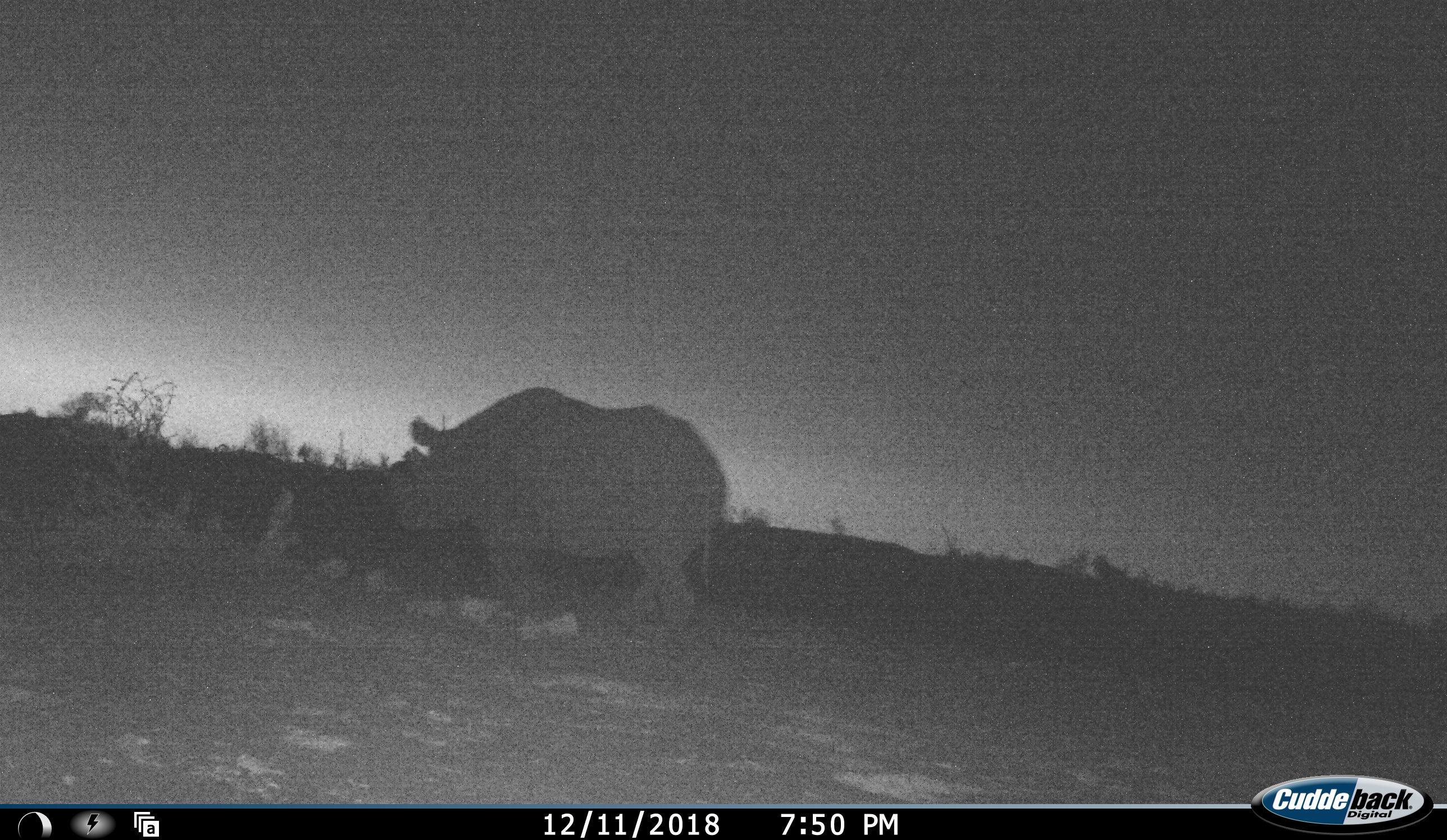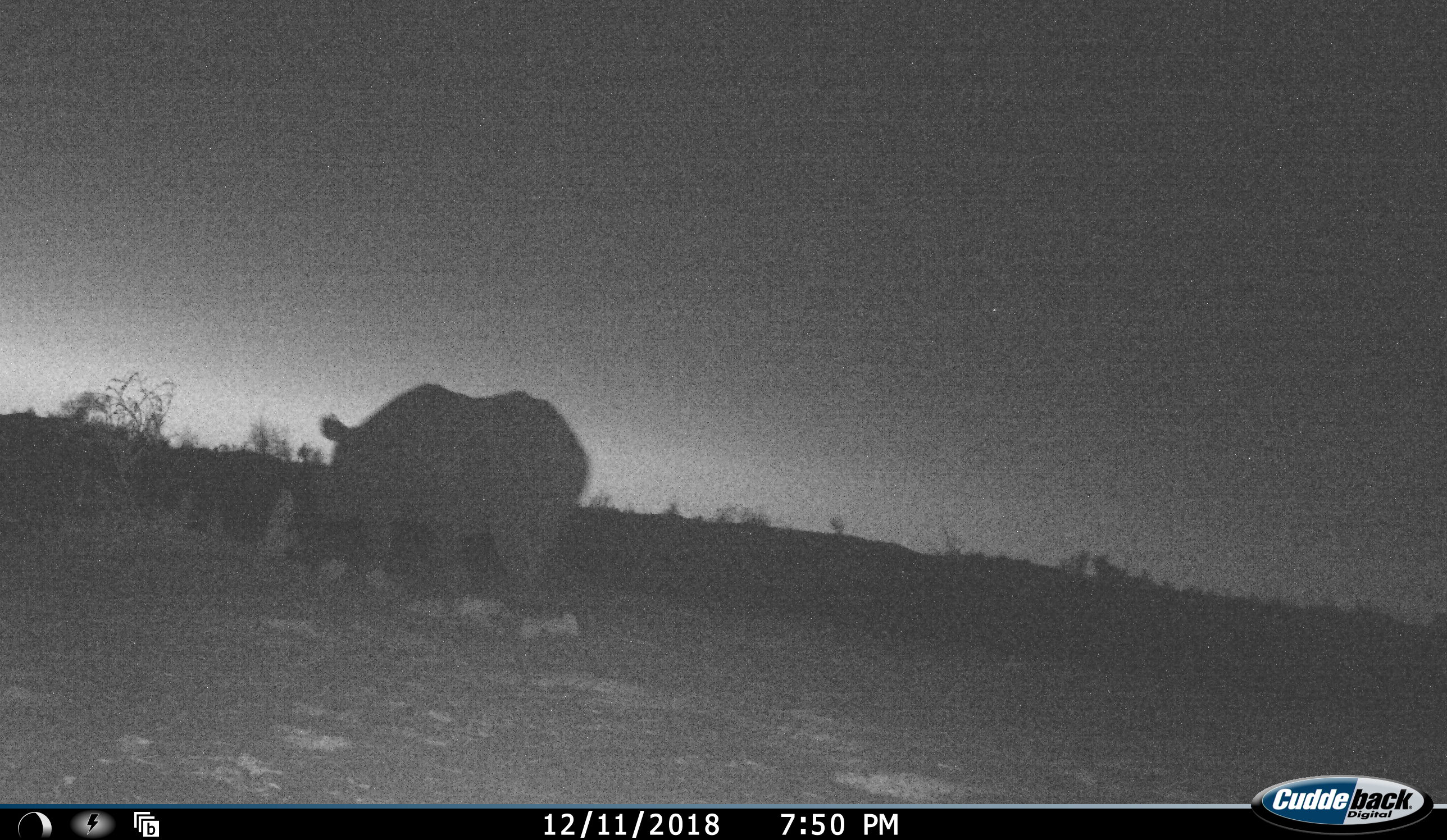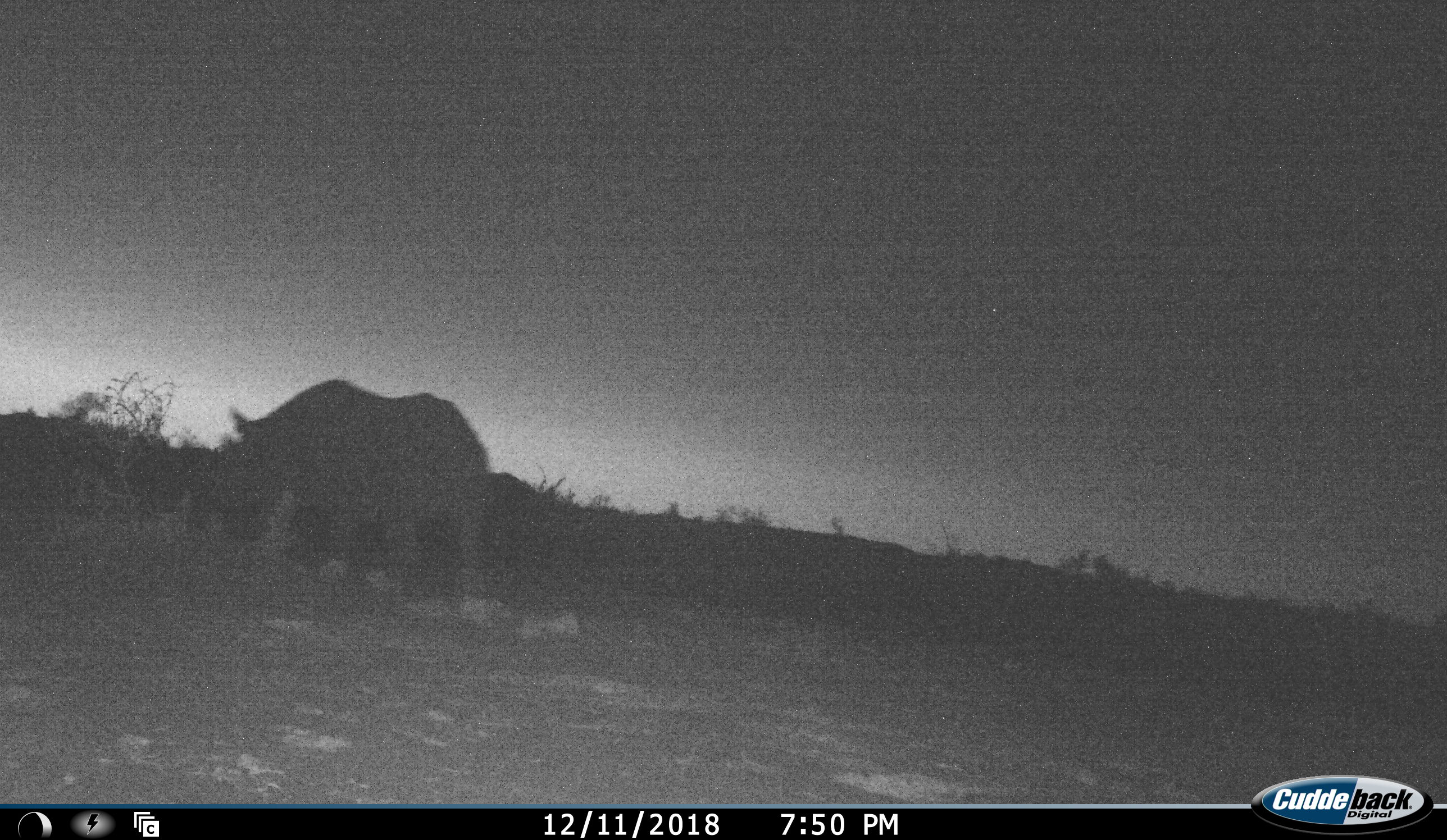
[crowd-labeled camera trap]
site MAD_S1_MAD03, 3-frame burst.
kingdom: Animalia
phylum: Chordata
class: Mammalia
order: Perissodactyla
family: Rhinocerotidae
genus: Diceros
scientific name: Diceros bicornis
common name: black rhinoceros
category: rhinocerosblack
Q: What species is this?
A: Rhinocerosblack (black rhinoceros) (Diceros bicornis).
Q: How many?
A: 1.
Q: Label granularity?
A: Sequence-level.